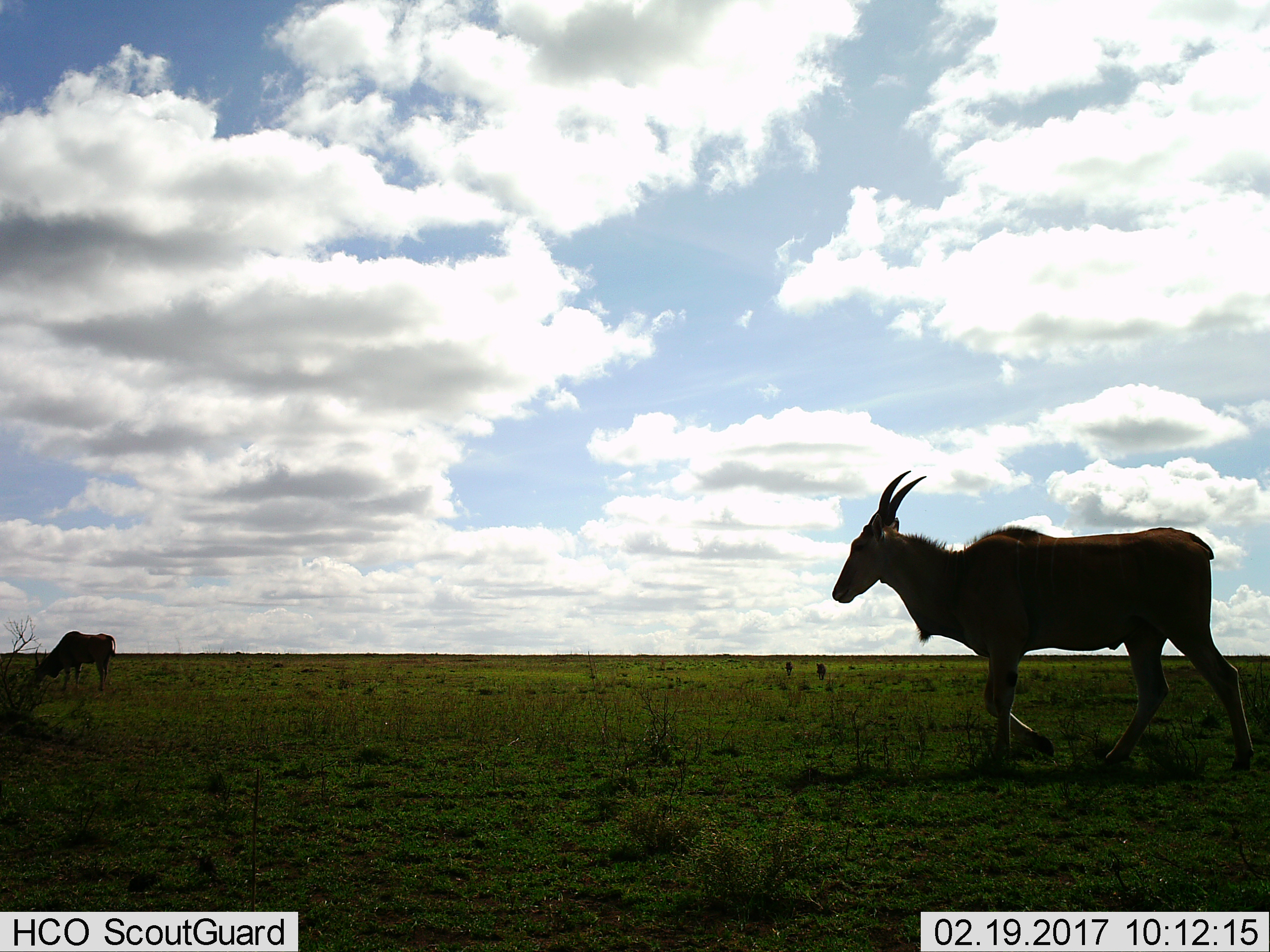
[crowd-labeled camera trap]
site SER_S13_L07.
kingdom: Animalia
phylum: Chordata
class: Mammalia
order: Artiodactyla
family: Bovidae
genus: Tragelaphus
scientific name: Tragelaphus oryx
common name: eland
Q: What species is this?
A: Eland (Tragelaphus oryx).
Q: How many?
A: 2.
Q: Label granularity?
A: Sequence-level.